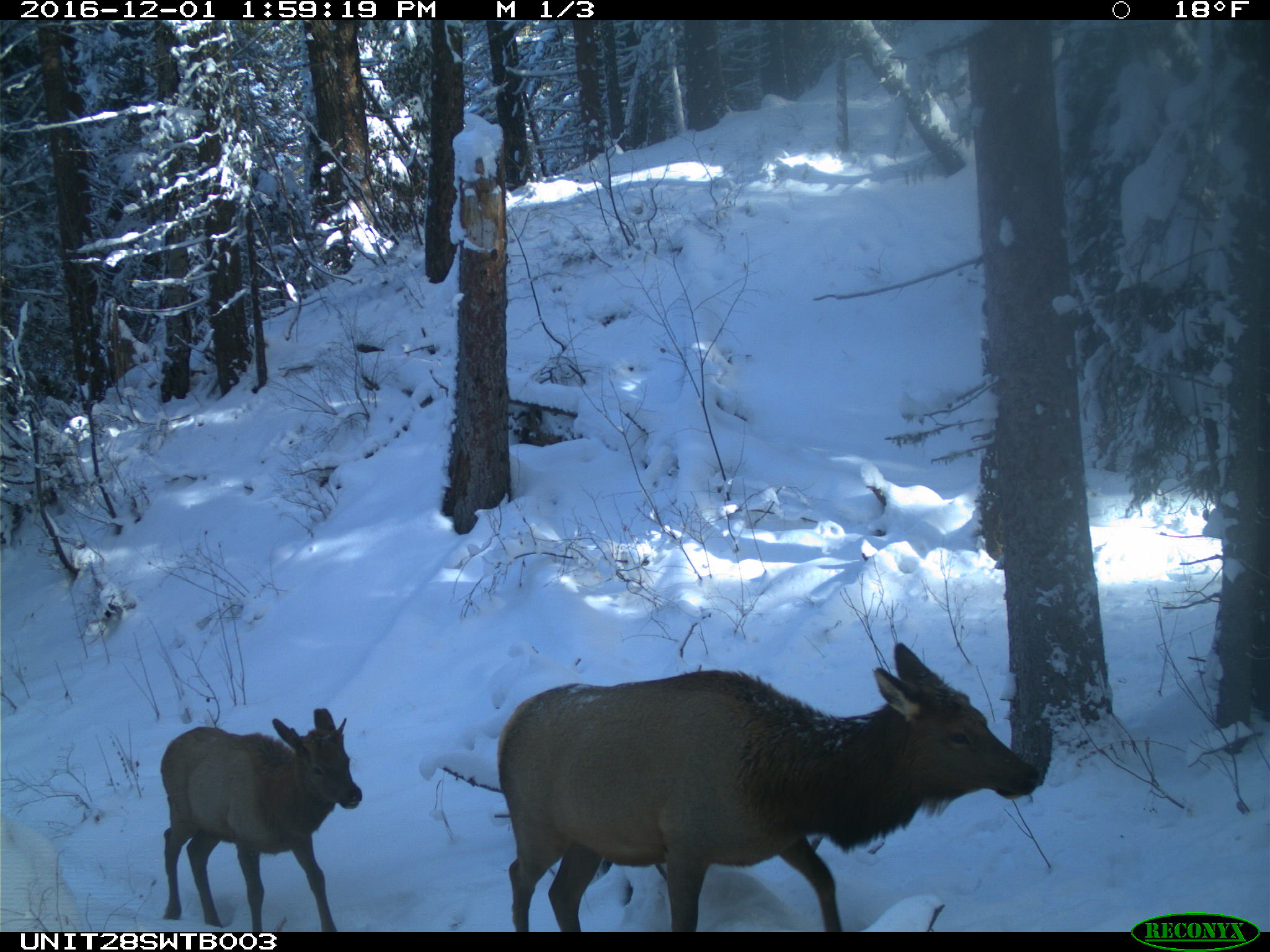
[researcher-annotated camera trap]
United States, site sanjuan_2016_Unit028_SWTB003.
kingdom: Animalia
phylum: Chordata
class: Mammalia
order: Artiodactyla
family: Cervidae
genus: Cervus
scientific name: Cervus elaphus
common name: red deer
Cervus elaphus (red deer).